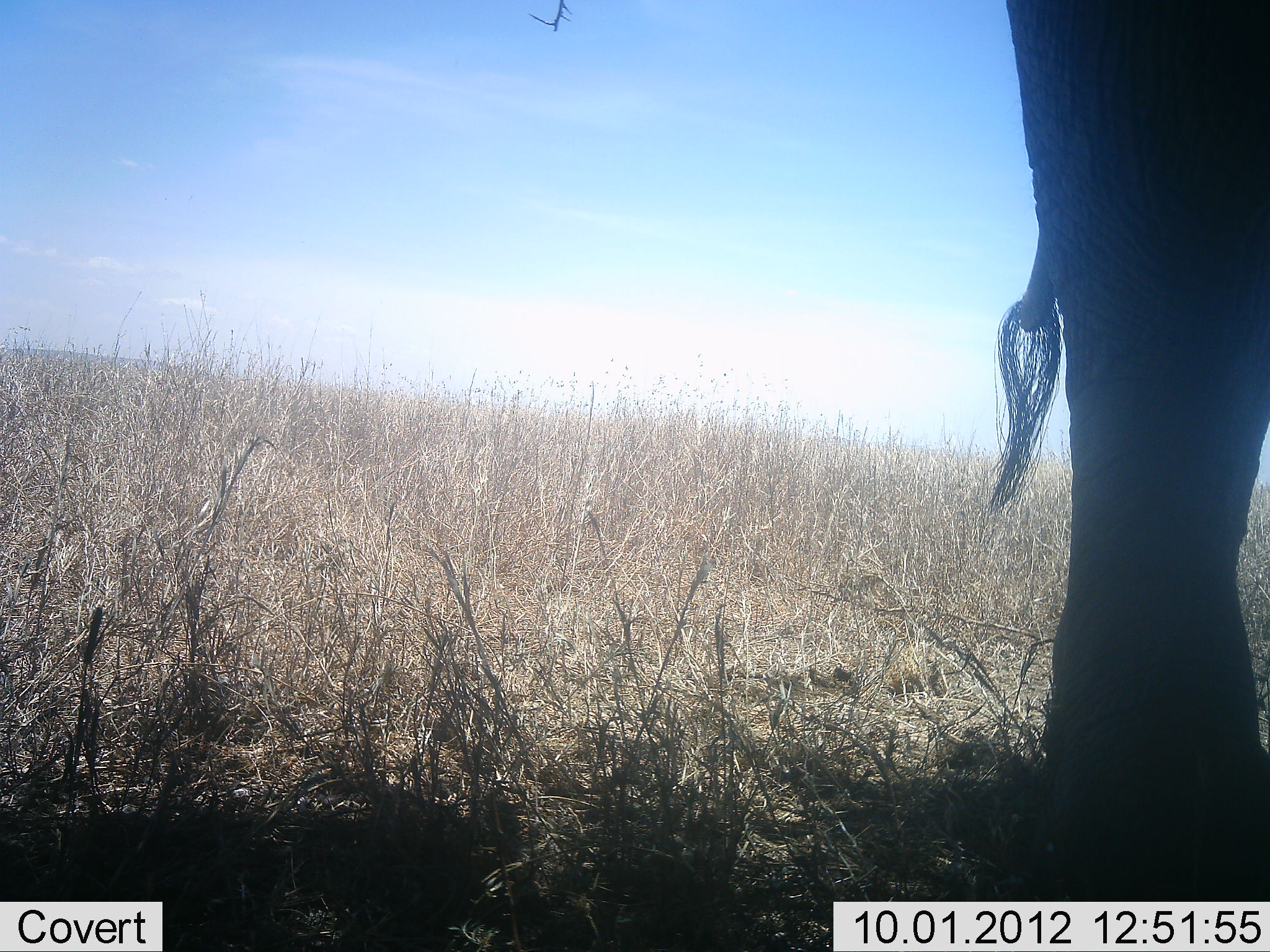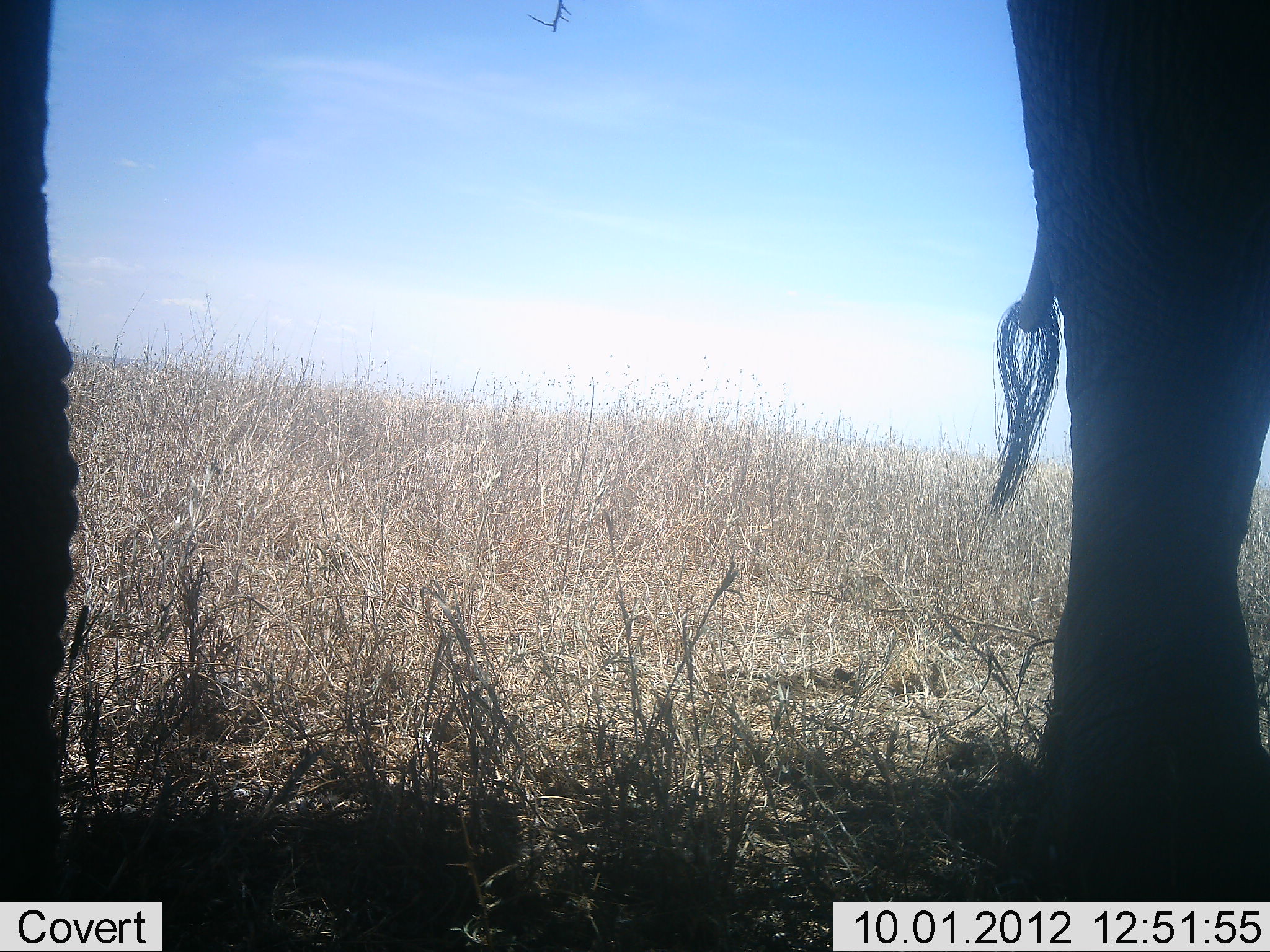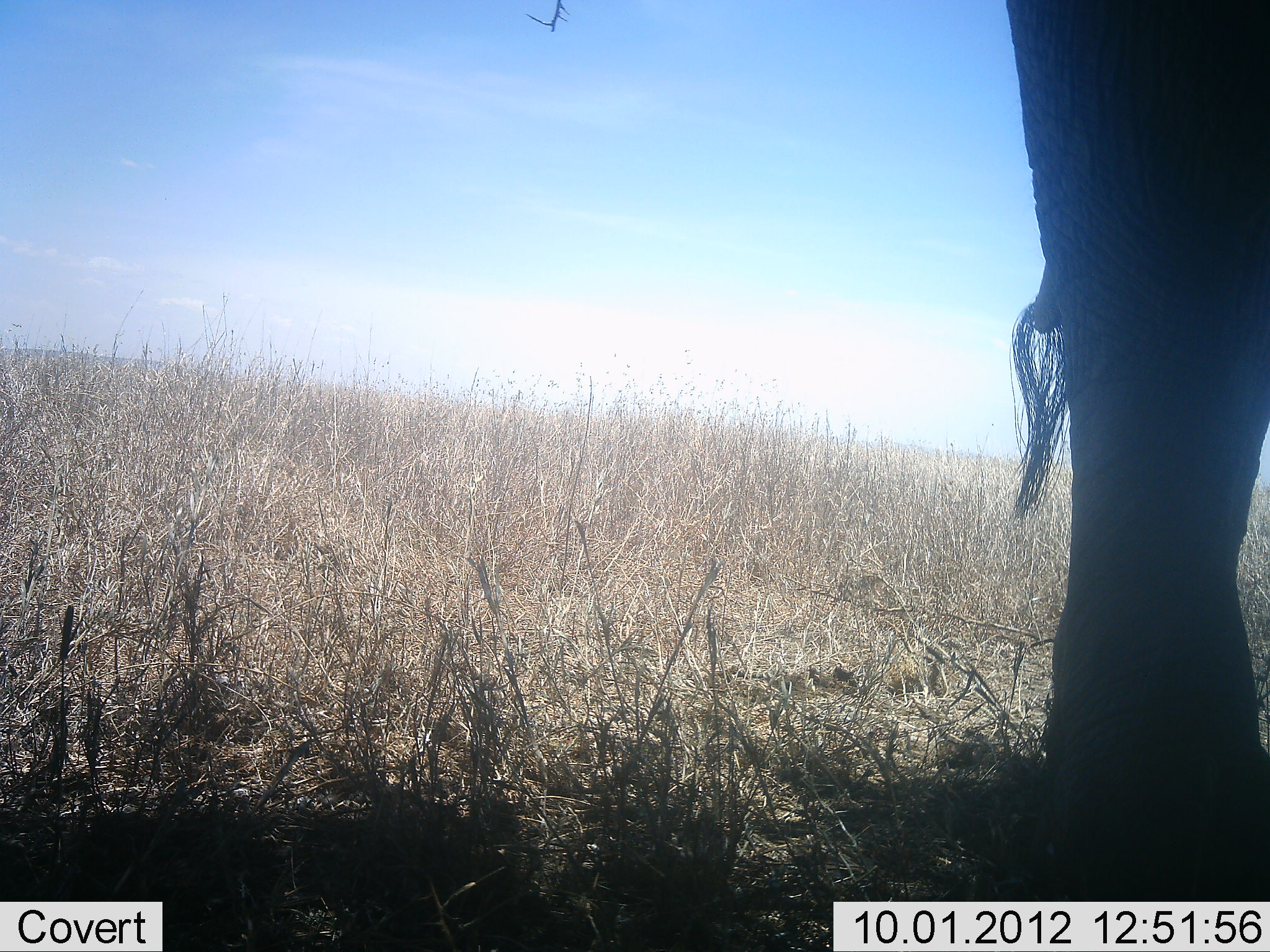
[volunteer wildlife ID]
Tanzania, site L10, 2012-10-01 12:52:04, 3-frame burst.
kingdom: Animalia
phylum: Chordata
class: Mammalia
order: Proboscidea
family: Elephantidae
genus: Loxodonta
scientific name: Loxodonta africana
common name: african bush elephant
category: elephant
Elephant (african bush elephant) (Loxodonta africana), count 1. Behavior (volunteer vote fractions): standing 100%, resting 0%, moving 0%, interacting 0%. Young present (vote fraction): 0%. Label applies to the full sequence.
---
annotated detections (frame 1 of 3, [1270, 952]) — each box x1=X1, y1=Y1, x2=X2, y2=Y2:
animal: x1=988, y1=0, x2=1270, y2=901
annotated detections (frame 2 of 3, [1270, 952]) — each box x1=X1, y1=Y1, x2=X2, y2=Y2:
animal: x1=983, y1=0, x2=1270, y2=902; x1=1, y1=0, x2=80, y2=902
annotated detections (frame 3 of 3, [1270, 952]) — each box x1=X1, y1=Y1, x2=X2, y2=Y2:
animal: x1=1001, y1=0, x2=1270, y2=901